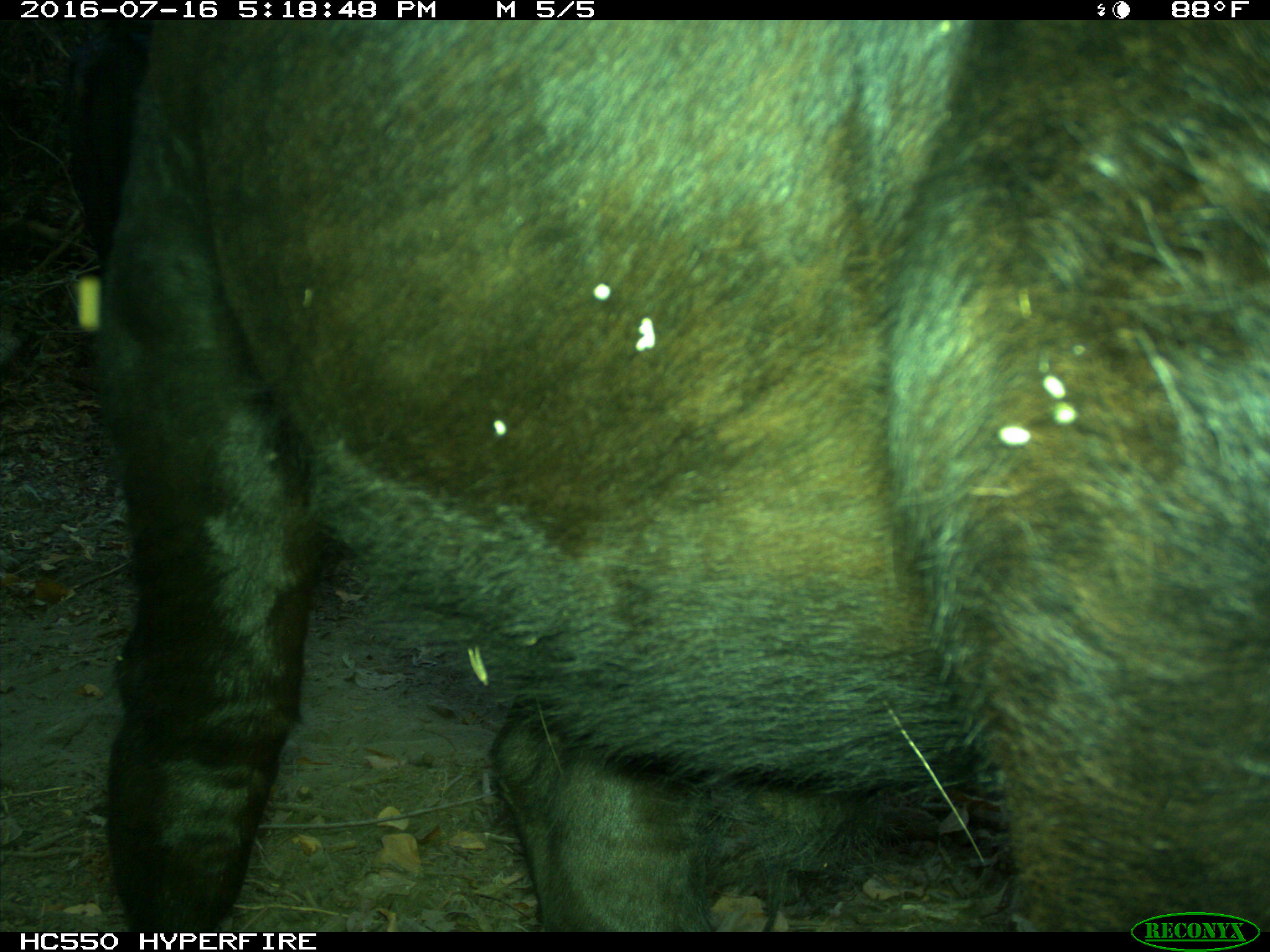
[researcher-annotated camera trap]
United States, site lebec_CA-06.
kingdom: Animalia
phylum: Chordata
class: Mammalia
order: Artiodactyla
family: Bovidae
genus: Bos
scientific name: Bos taurus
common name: domestic cow